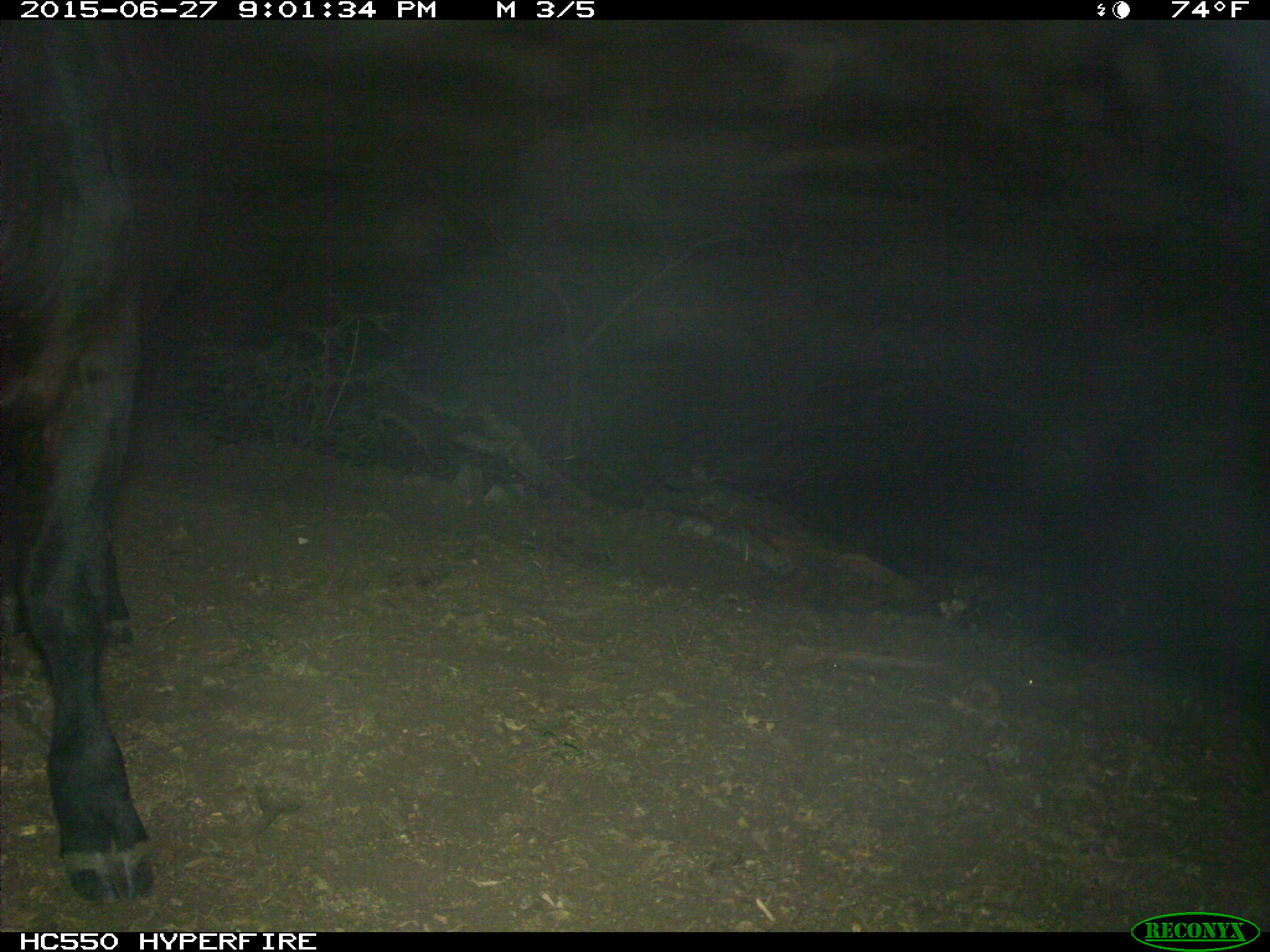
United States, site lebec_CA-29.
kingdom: Animalia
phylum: Chordata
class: Mammalia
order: Artiodactyla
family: Bovidae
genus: Bos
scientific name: Bos taurus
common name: domestic cow